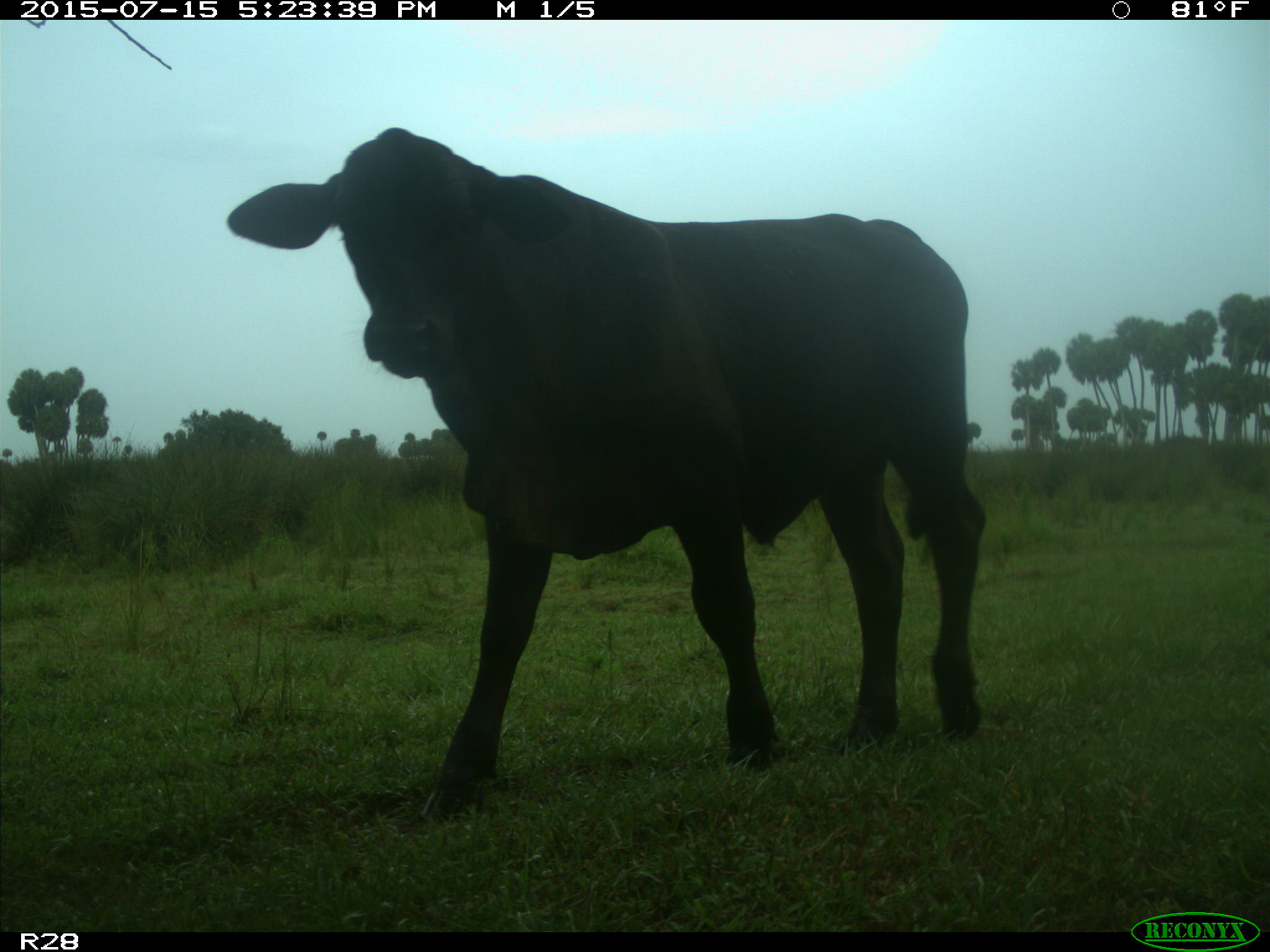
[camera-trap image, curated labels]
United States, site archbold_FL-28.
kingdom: Animalia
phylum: Chordata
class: Mammalia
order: Artiodactyla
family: Bovidae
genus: Bos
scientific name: Bos taurus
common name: domestic cow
Bos taurus (domestic cow).